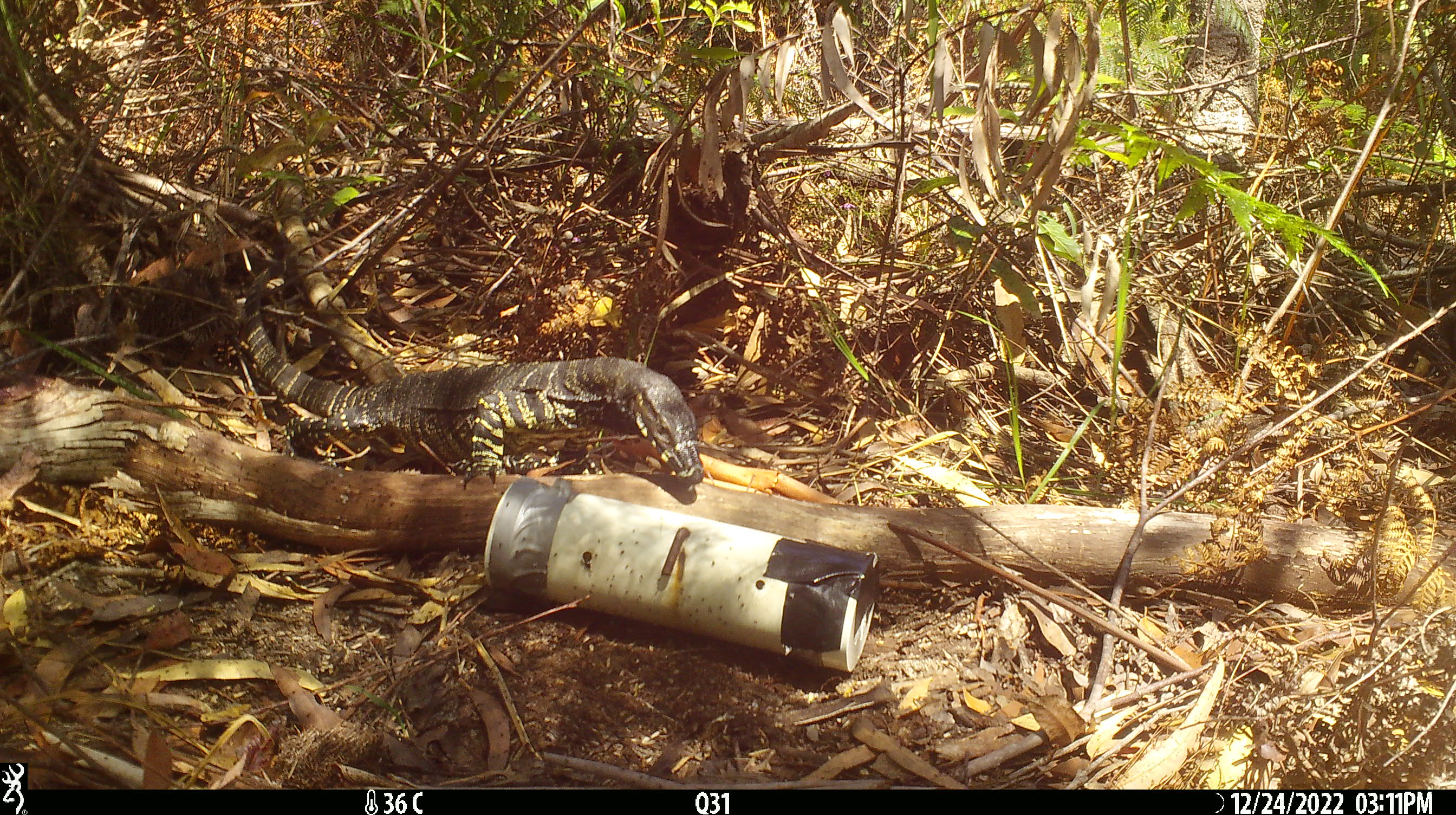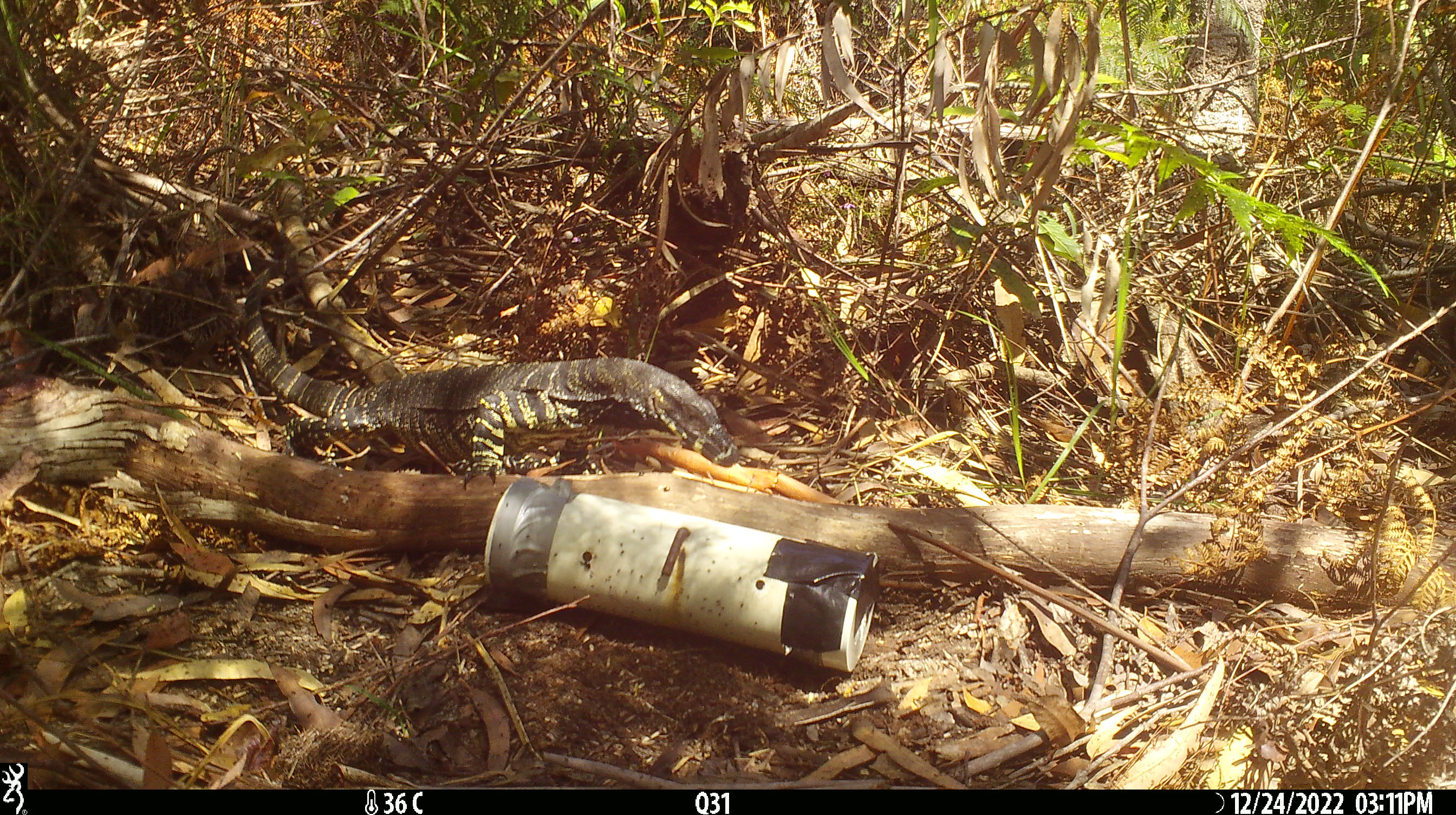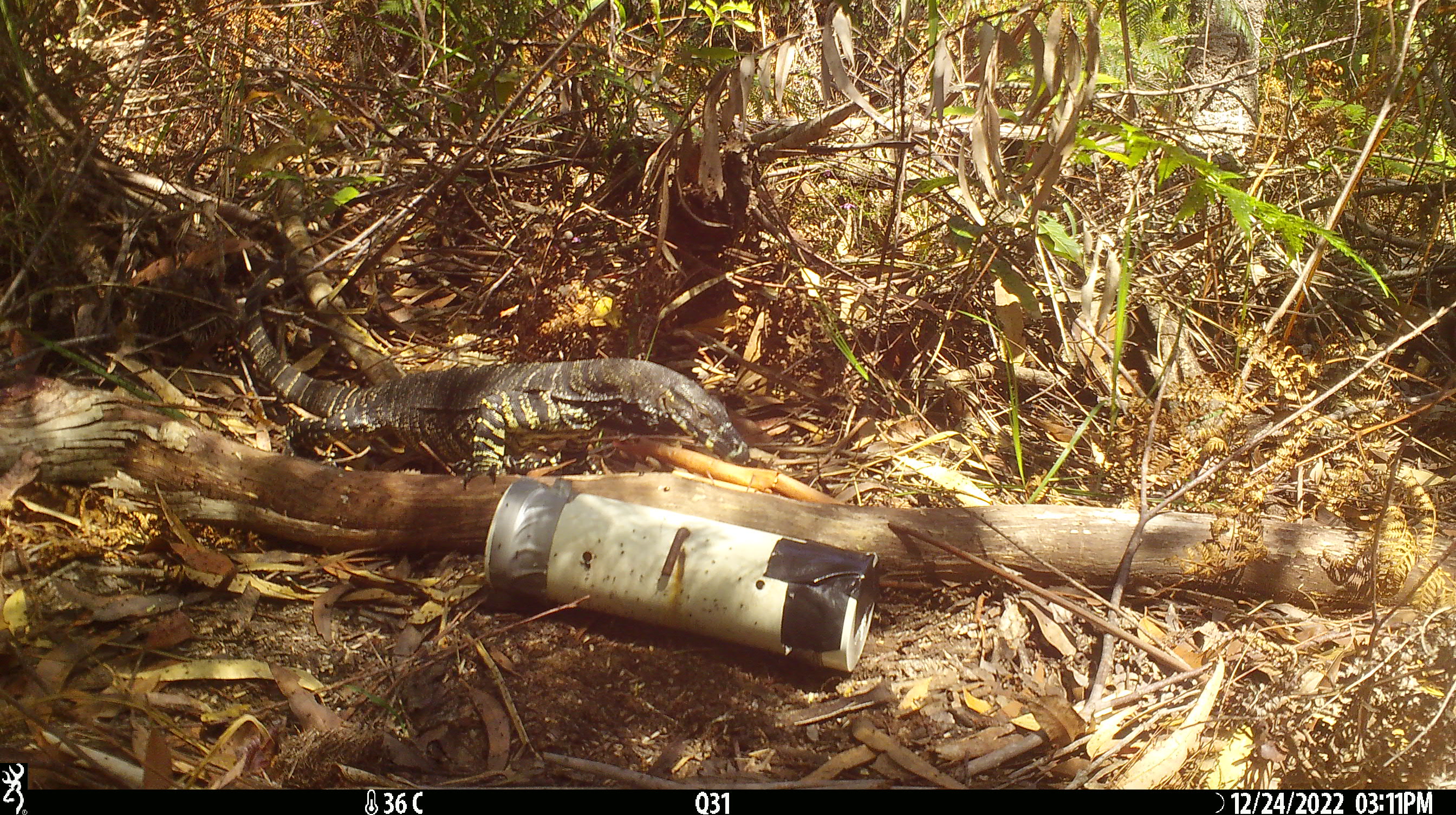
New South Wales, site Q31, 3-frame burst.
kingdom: Animalia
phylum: Chordata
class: Reptilia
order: Squamata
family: Varanidae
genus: Varanus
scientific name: Varanus varius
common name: lace monitor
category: goanna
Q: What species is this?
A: Goanna (lace monitor) (Varanus varius).